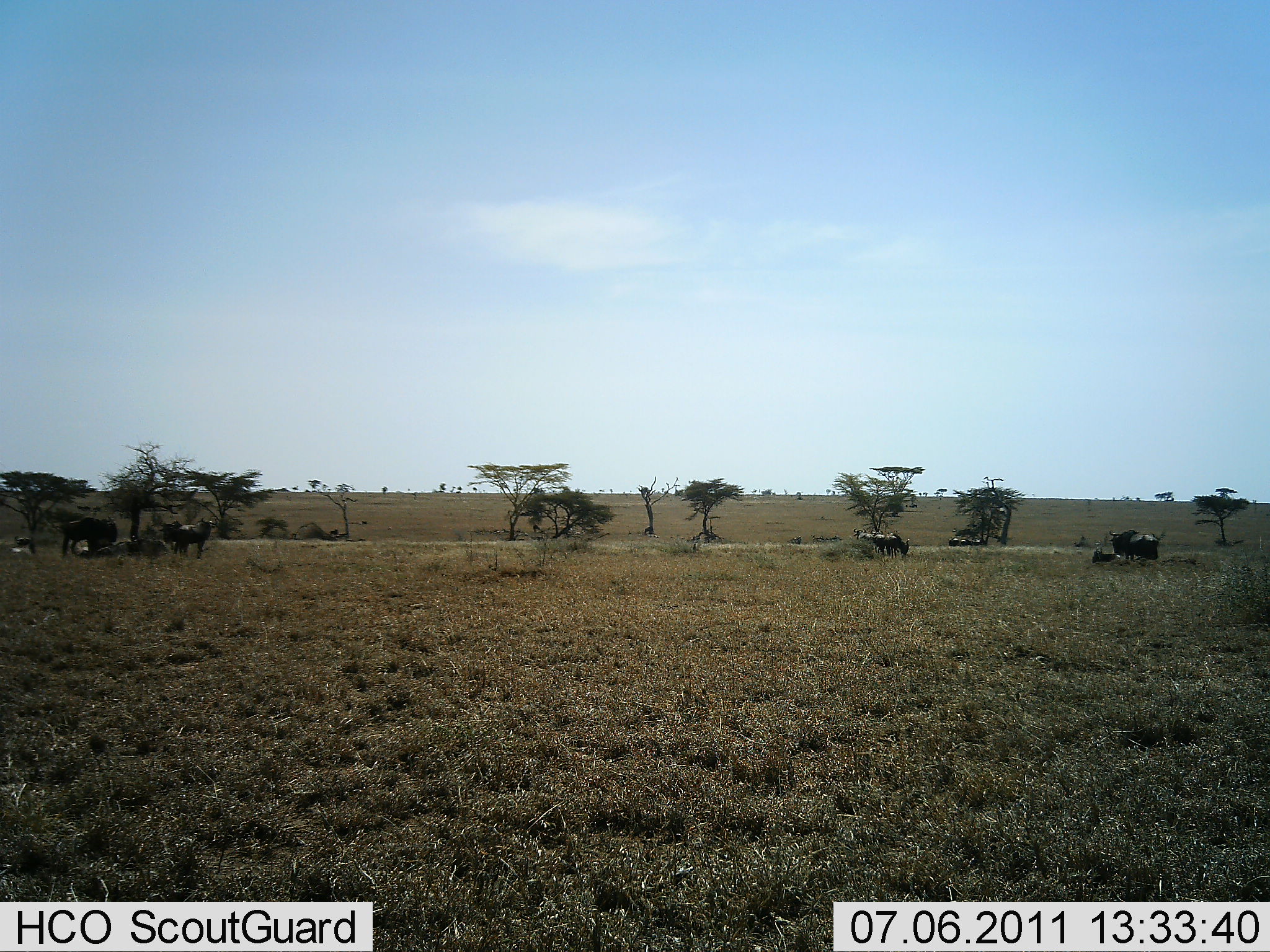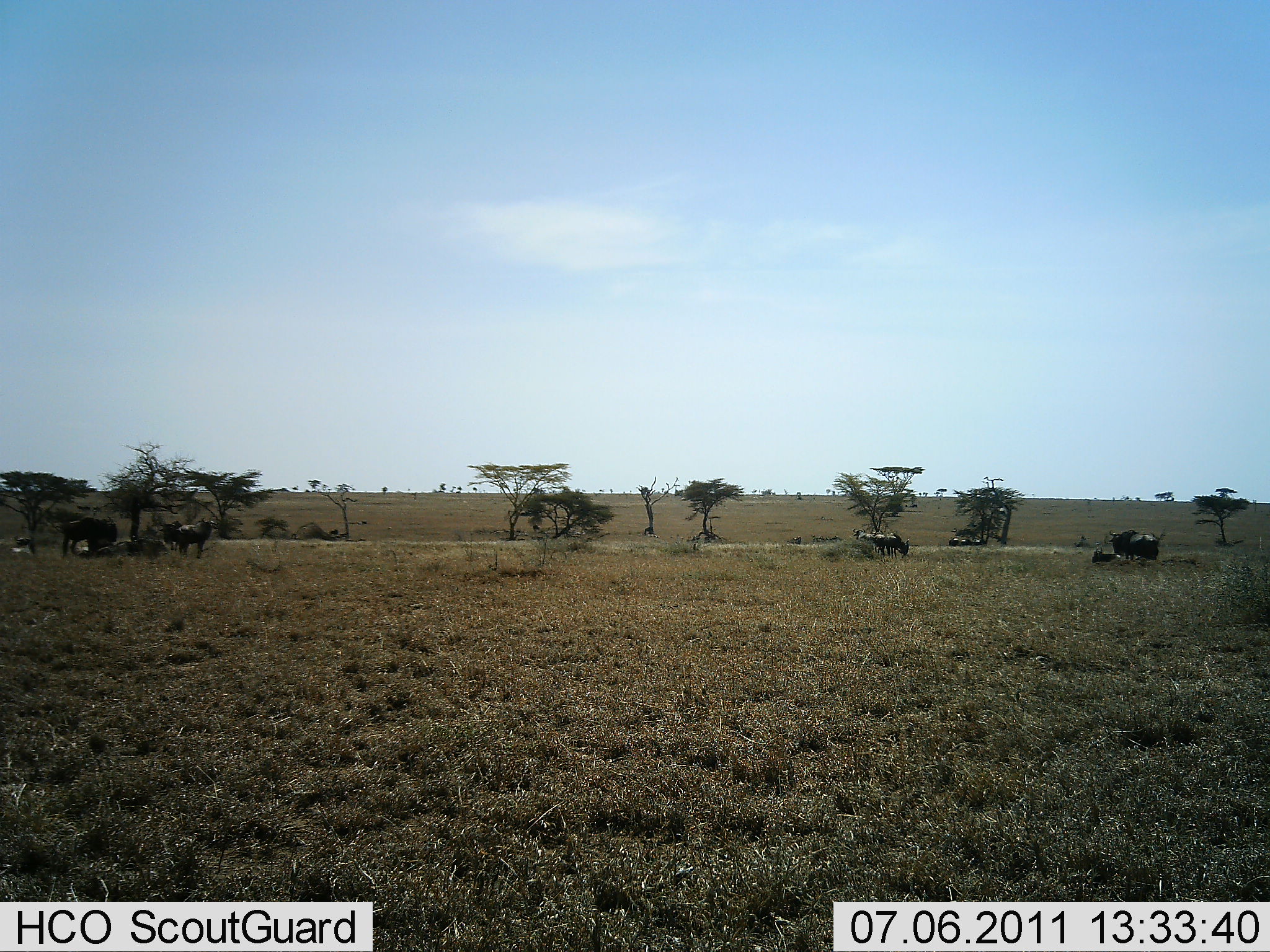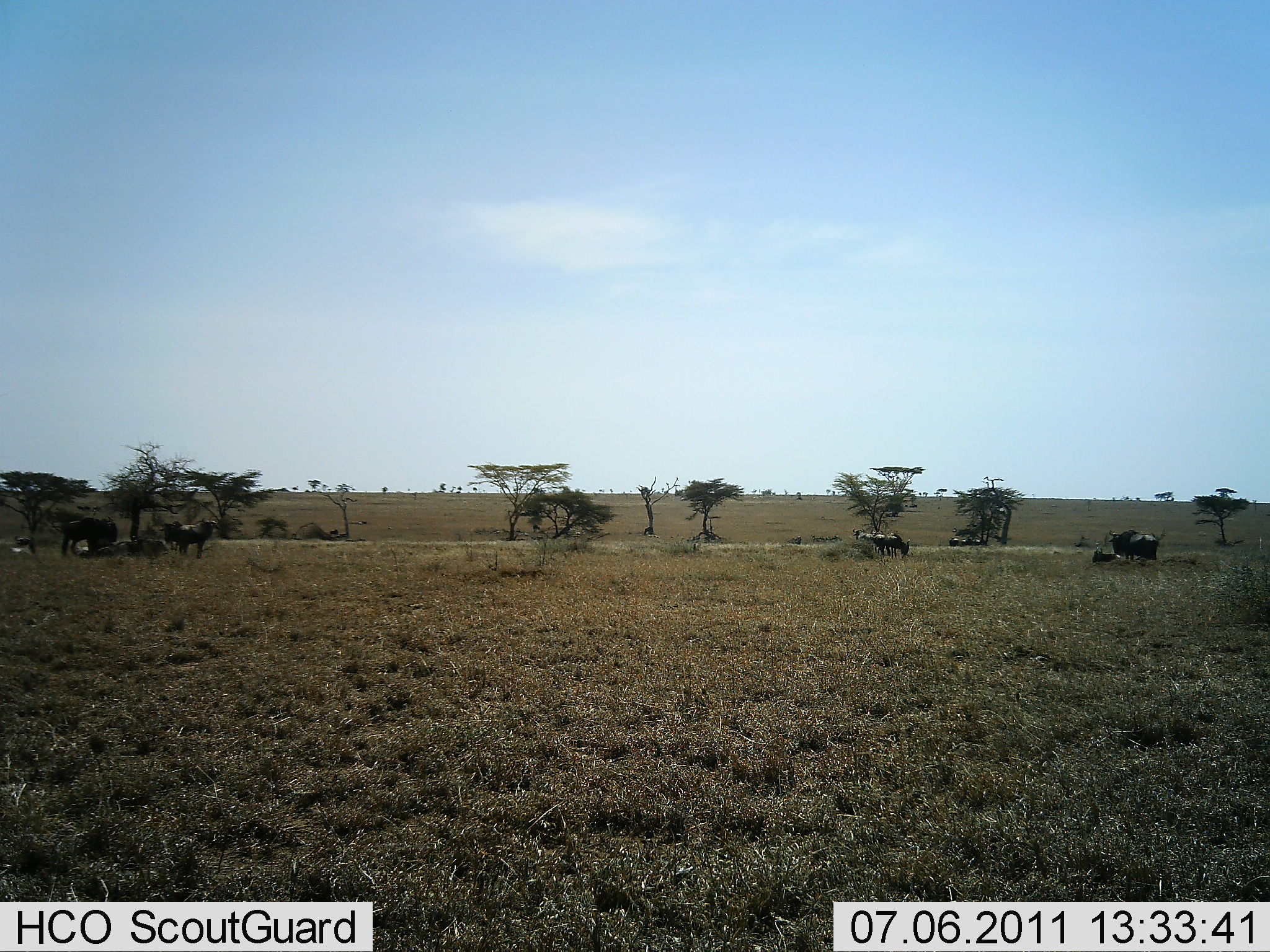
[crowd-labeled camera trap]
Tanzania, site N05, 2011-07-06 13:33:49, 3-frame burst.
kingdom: Animalia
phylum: Chordata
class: Mammalia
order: Artiodactyla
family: Bovidae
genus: Connochaetes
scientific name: Connochaetes taurinus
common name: blue wildebeest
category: wildebeest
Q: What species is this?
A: Wildebeest (blue wildebeest) (Connochaetes taurinus).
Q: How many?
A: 7.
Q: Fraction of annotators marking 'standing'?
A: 58%.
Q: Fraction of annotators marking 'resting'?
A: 67%.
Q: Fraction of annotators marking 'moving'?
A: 17%.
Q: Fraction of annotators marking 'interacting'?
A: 0%.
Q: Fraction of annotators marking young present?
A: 17%.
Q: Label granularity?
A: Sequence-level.